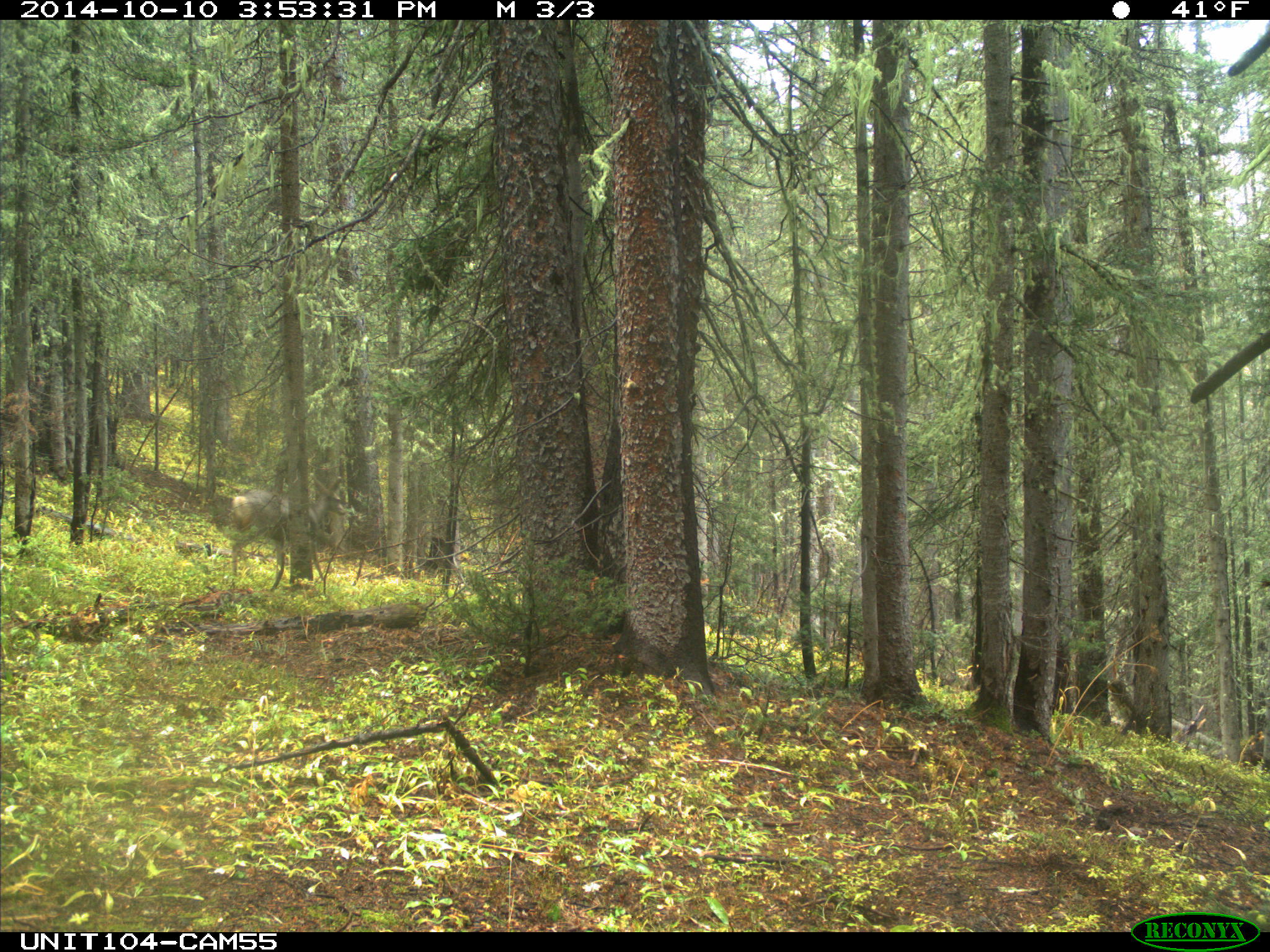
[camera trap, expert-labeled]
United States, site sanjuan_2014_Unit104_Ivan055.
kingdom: Animalia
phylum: Chordata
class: Mammalia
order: Artiodactyla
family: Cervidae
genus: Odocoileus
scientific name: Odocoileus hemionus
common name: mule deer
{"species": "Odocoileus hemionus (mule deer)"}